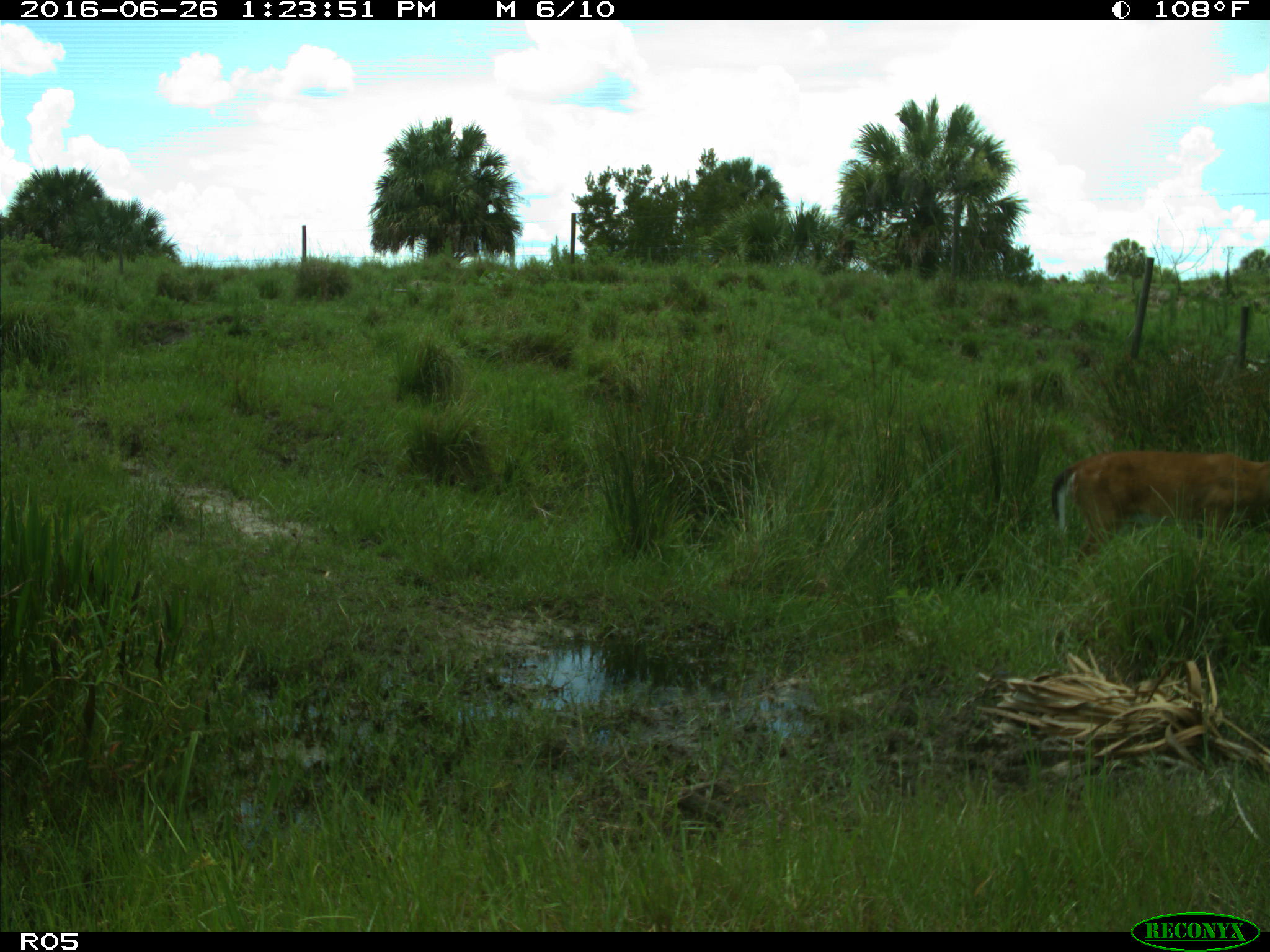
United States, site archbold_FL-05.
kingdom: Animalia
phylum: Chordata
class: Mammalia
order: Artiodactyla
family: Cervidae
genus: Odocoileus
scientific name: Odocoileus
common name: deer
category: unidentified deer